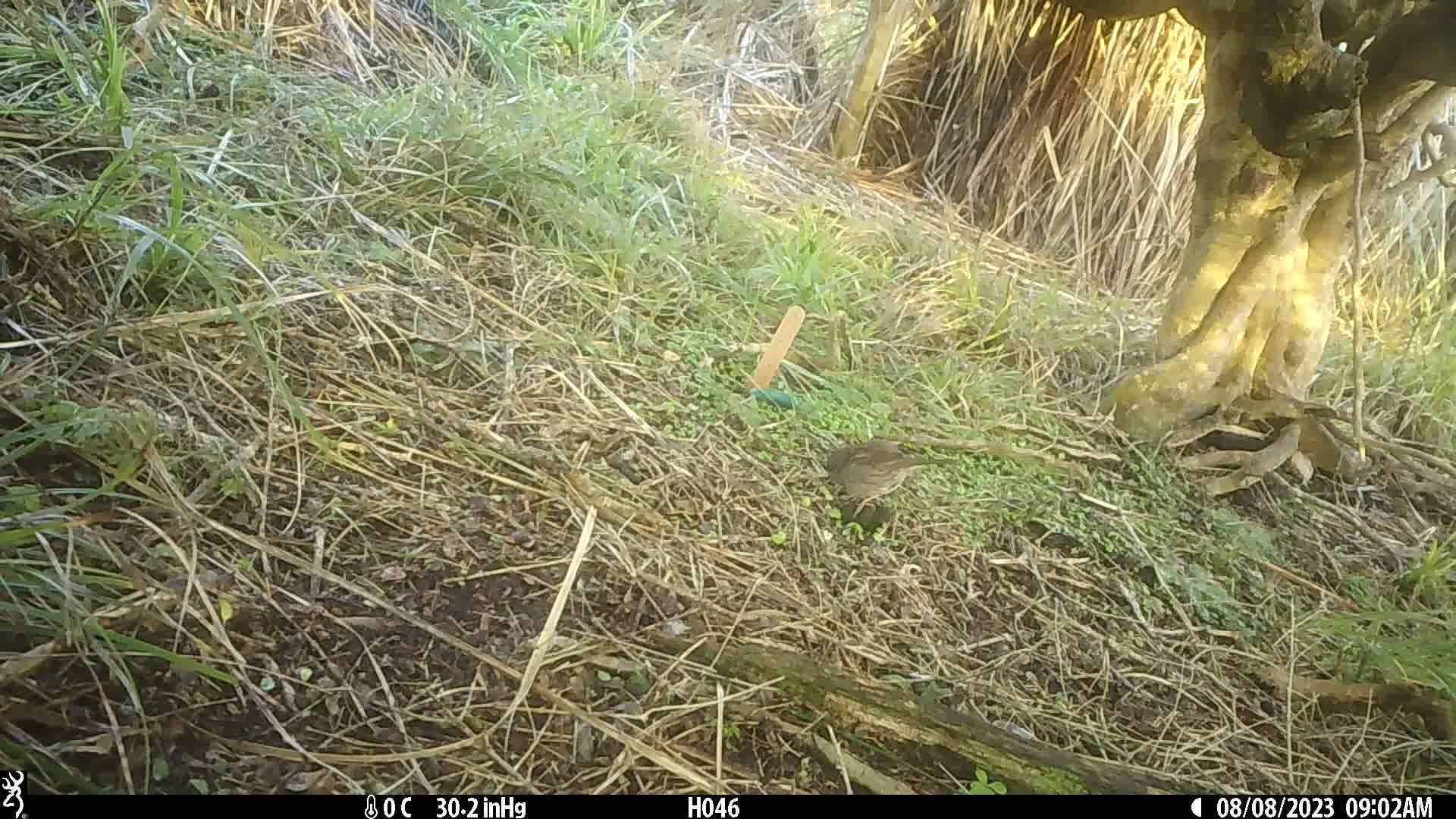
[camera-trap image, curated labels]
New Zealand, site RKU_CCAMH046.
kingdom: Animalia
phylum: Chordata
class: Aves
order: Passeriformes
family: Prunellidae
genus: Prunella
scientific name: Prunella modularis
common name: dunnock